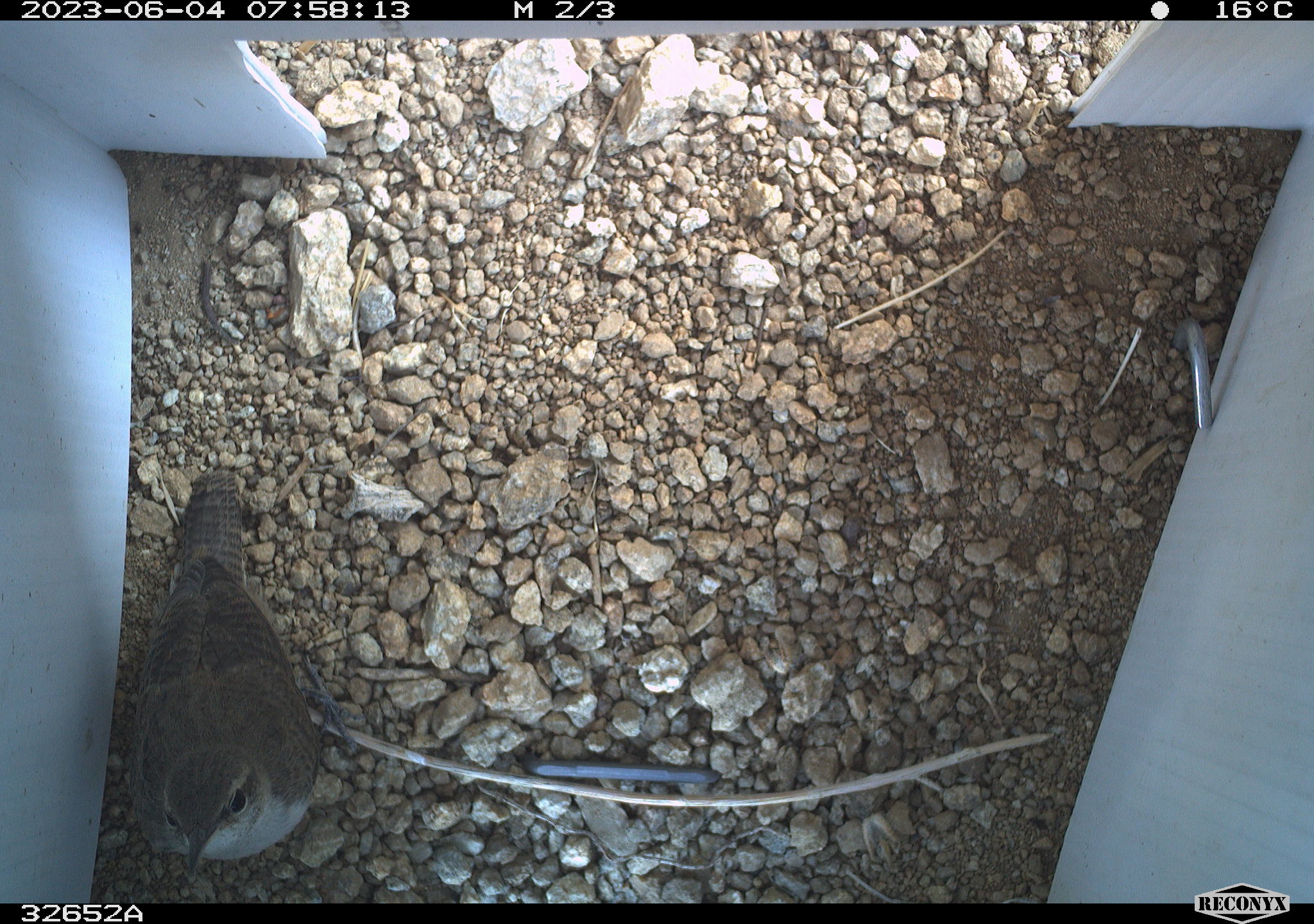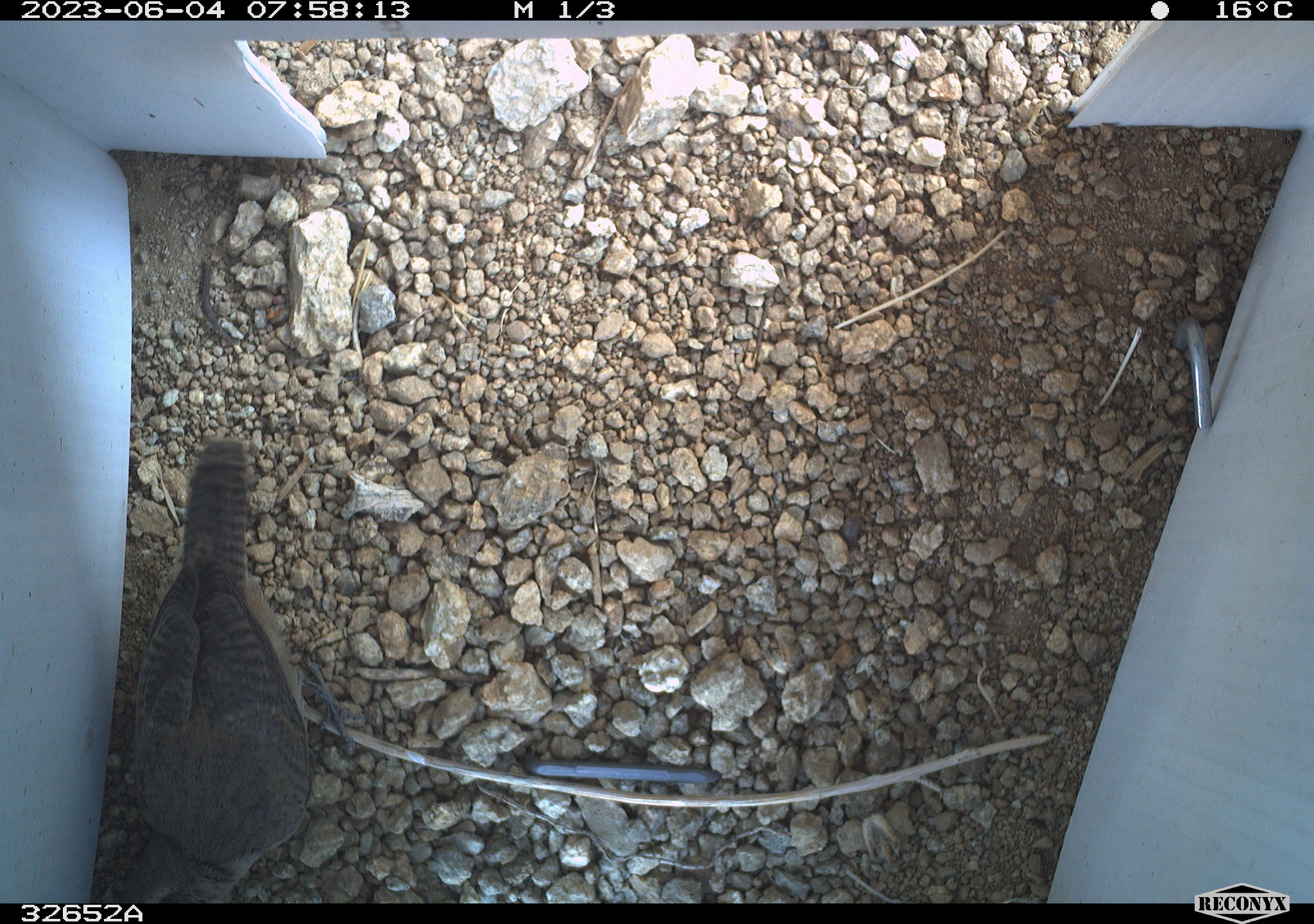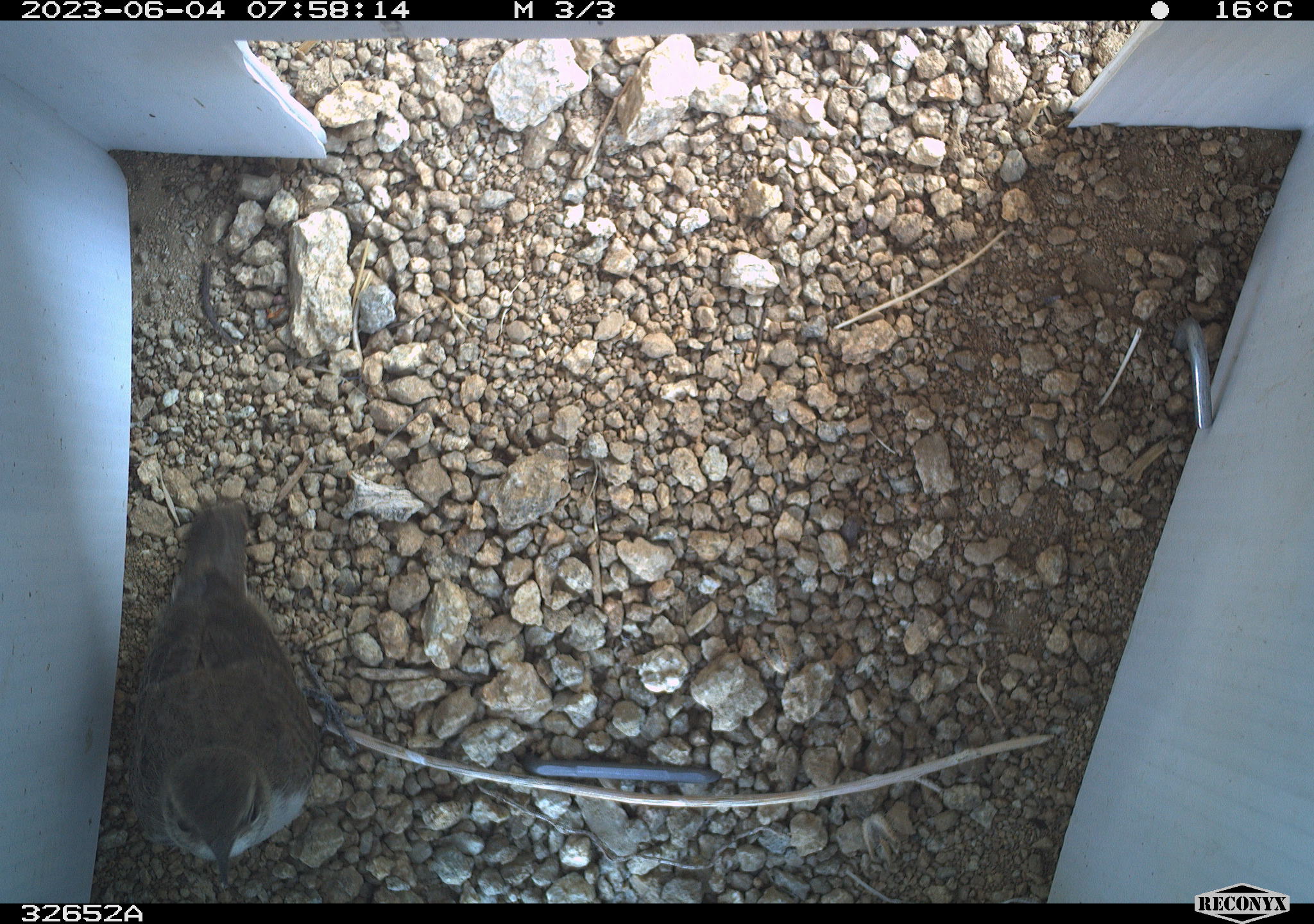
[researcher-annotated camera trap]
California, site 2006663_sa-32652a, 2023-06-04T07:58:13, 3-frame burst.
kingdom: Animalia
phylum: Chordata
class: Aves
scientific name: Aves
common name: bird